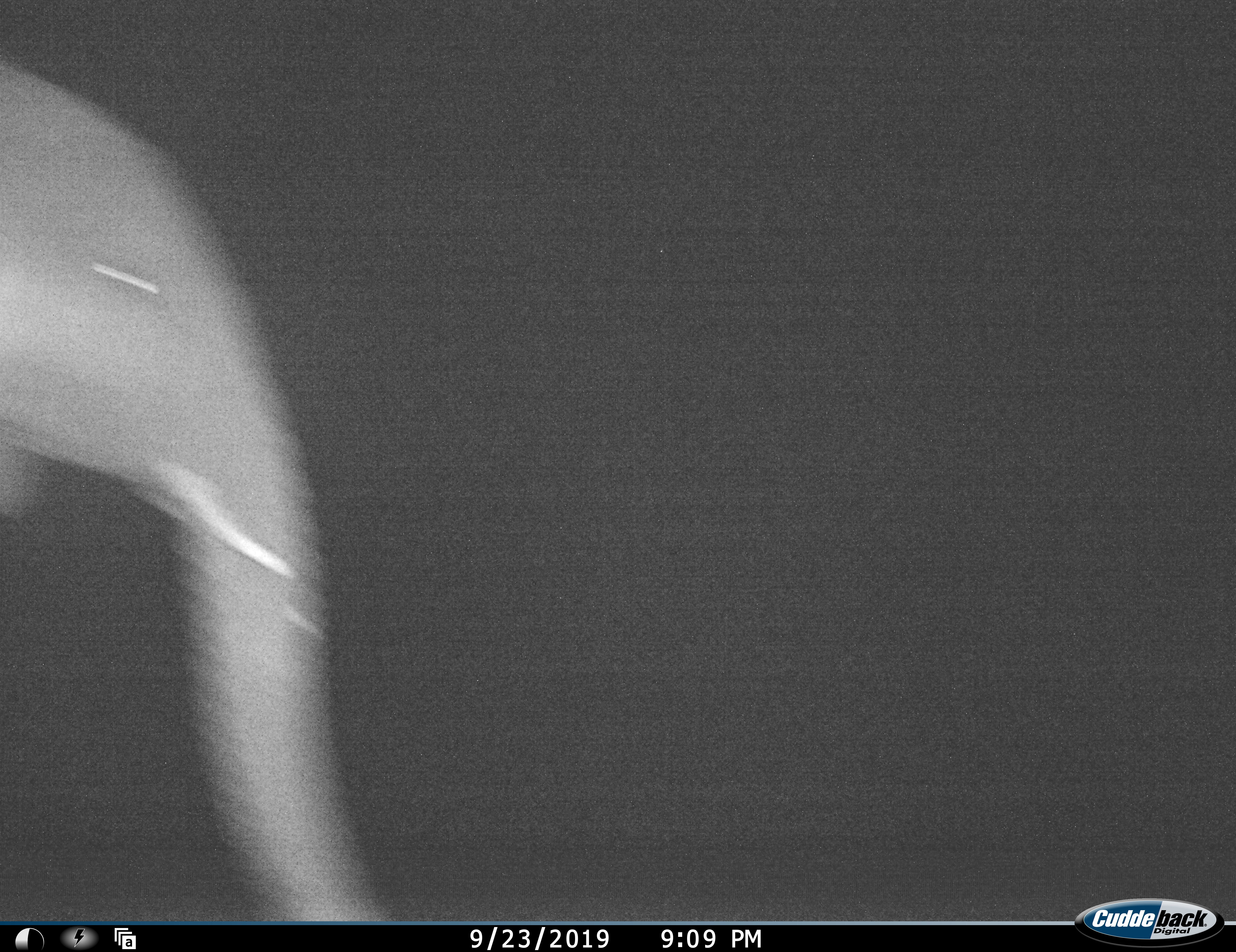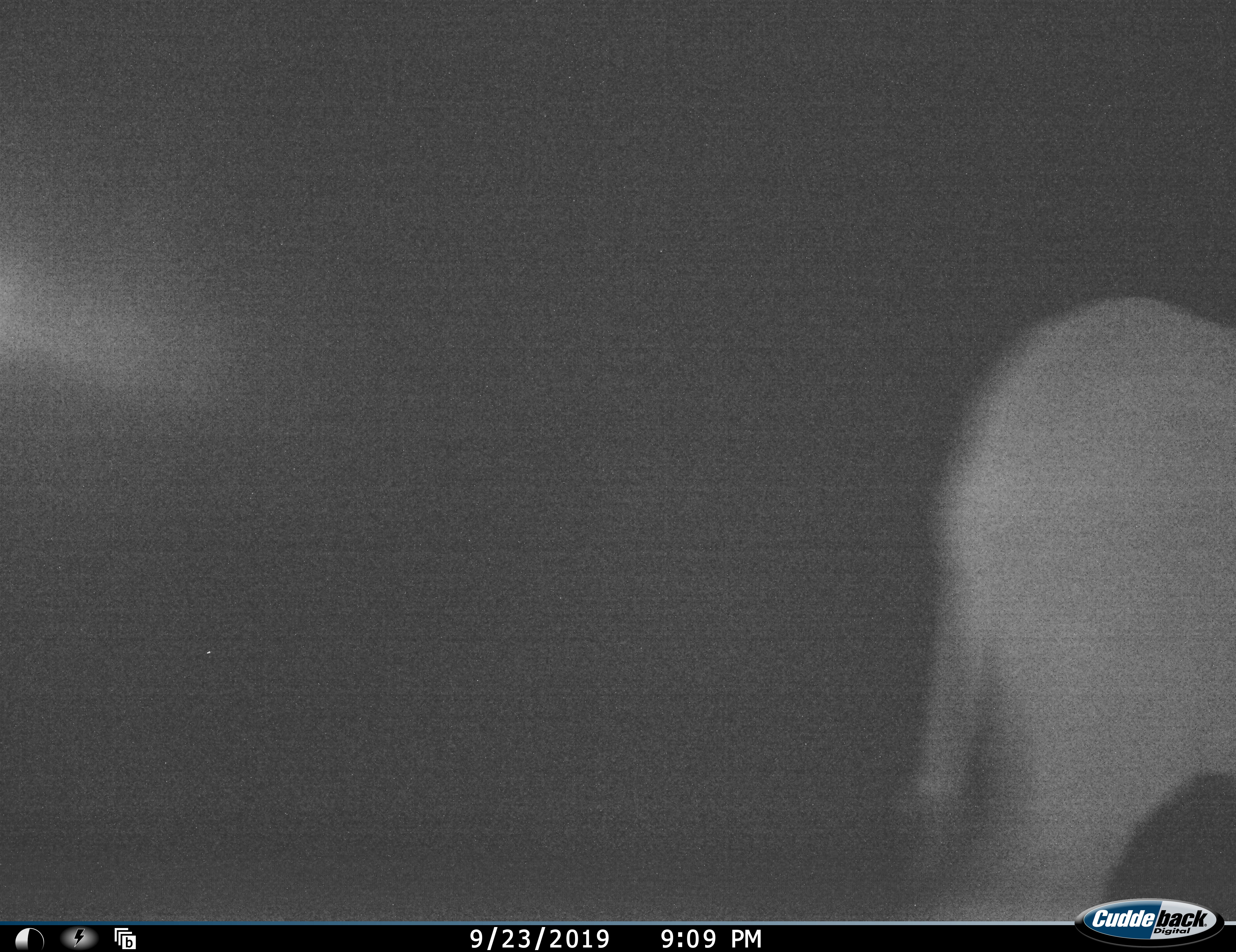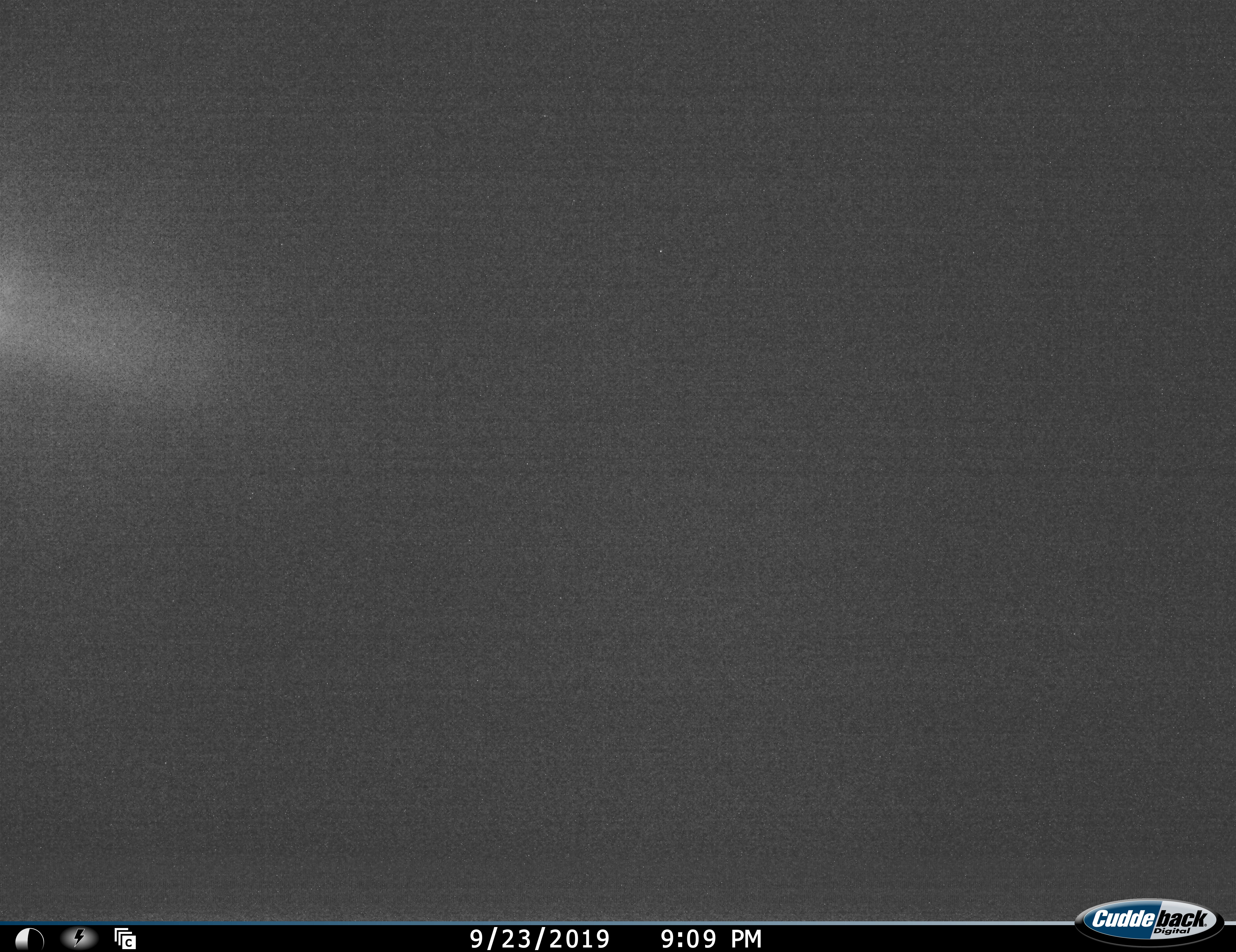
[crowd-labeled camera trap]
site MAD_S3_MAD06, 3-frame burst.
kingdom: Animalia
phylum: Chordata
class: Mammalia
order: Proboscidea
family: Elephantidae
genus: Loxodonta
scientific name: Loxodonta africana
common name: african bush elephant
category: elephant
Elephant (african bush elephant) (Loxodonta africana), count 1. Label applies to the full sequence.